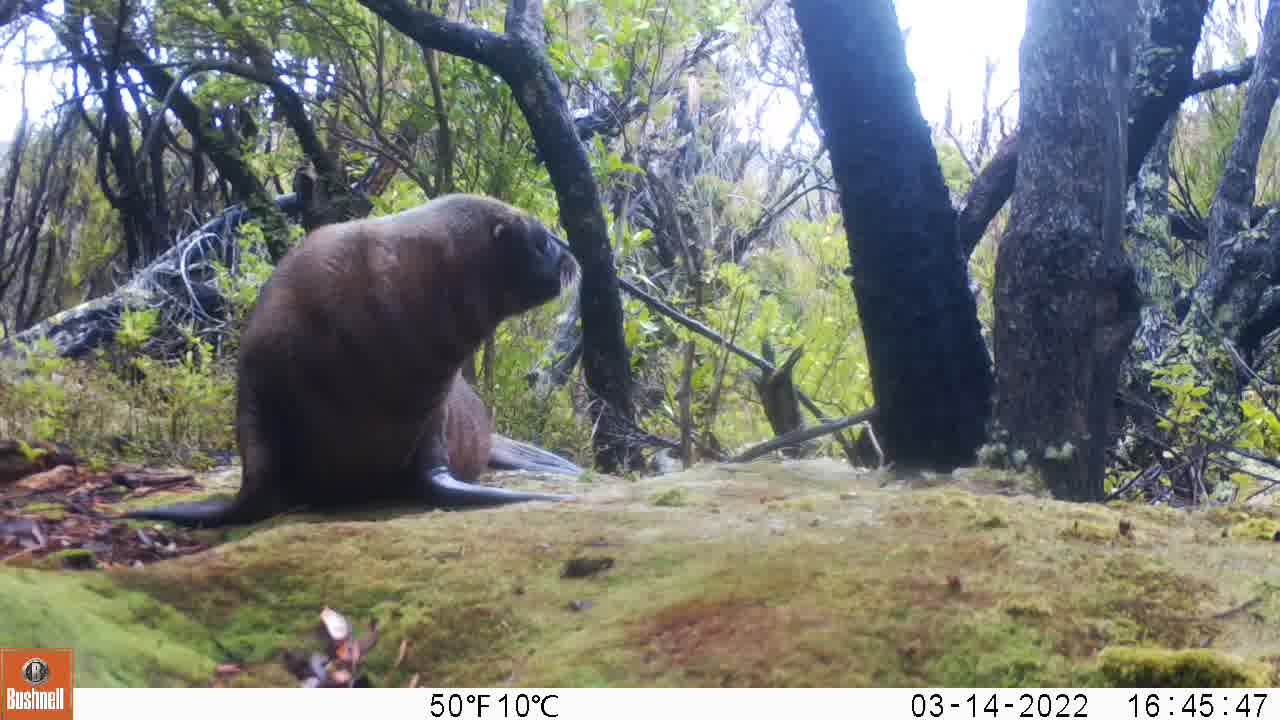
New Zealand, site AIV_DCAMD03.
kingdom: Animalia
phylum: Chordata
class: Mammalia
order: Carnivora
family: Otariidae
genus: Phocarctos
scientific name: Phocarctos hookeri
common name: new zealand sea lion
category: sealion